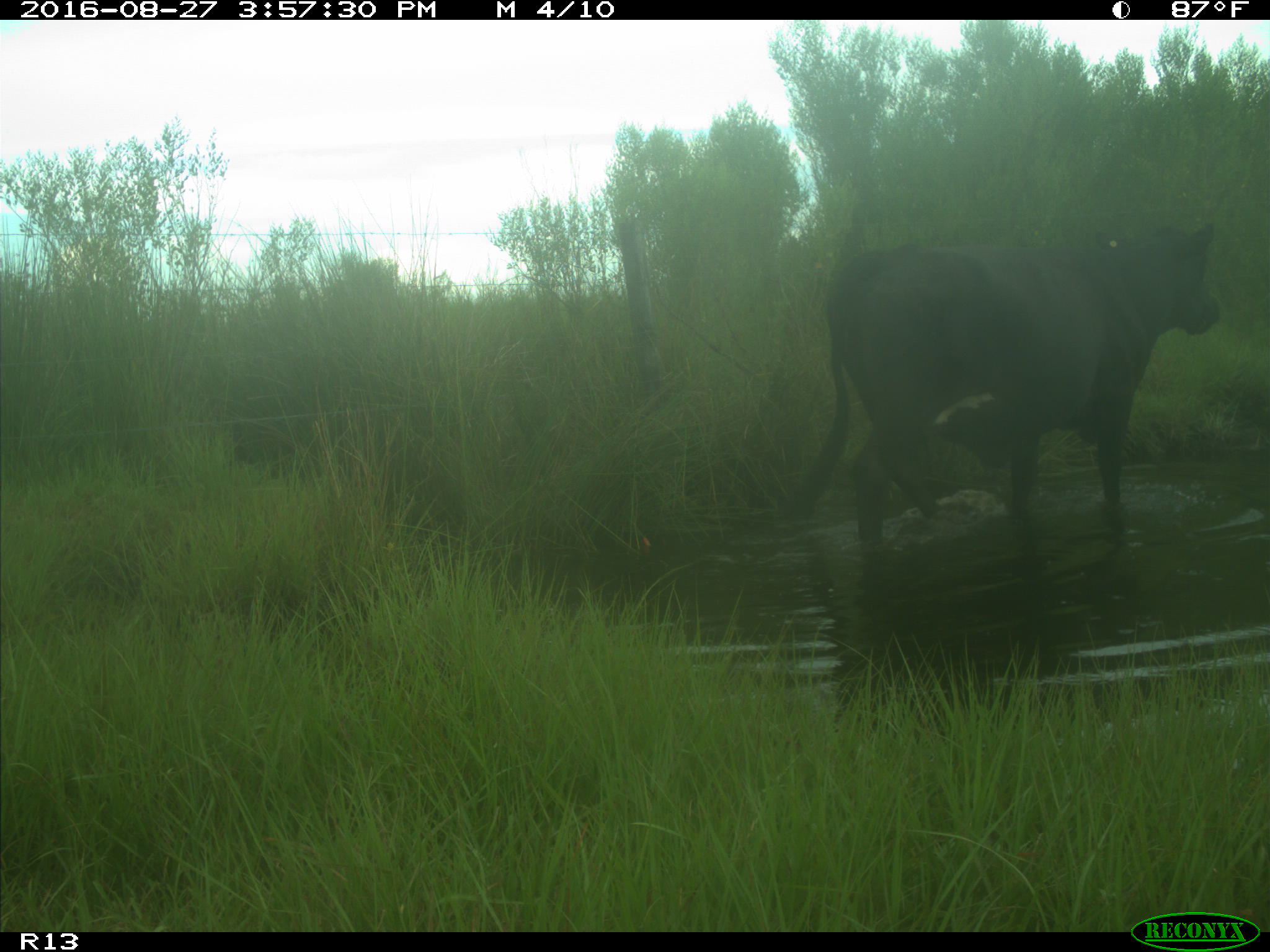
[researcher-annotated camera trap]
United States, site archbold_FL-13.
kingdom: Animalia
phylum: Chordata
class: Mammalia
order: Artiodactyla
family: Bovidae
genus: Bos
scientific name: Bos taurus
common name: domestic cow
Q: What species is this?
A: Bos taurus (domestic cow).